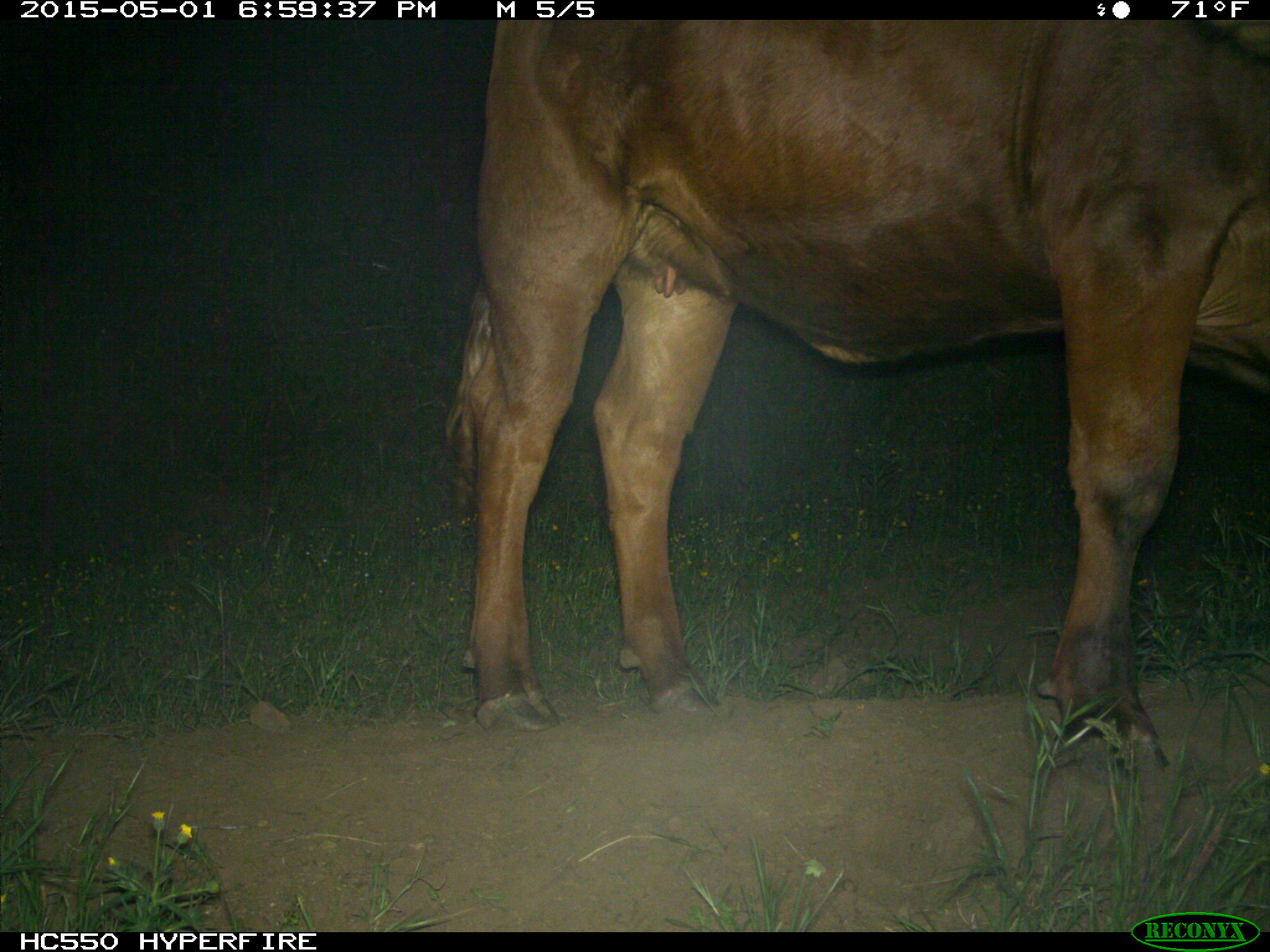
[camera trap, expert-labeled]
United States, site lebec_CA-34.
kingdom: Animalia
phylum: Chordata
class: Mammalia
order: Artiodactyla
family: Bovidae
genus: Bos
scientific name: Bos taurus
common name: domestic cow